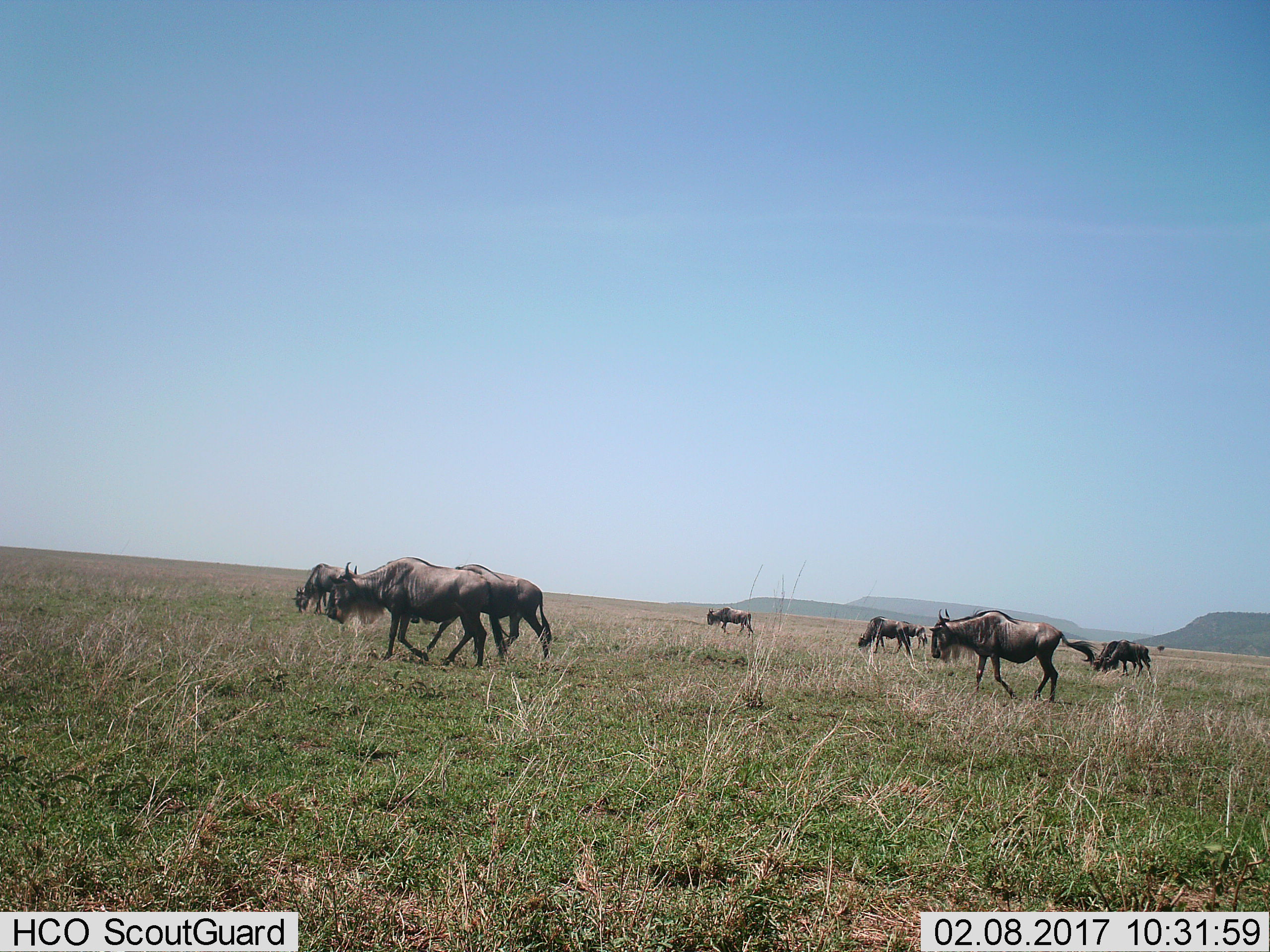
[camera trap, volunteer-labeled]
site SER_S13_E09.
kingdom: Animalia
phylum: Chordata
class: Mammalia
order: Artiodactyla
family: Bovidae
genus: Connochaetes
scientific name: Connochaetes taurinus taurinus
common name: blue wildebeest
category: wildebeestblue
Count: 9.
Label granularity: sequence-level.